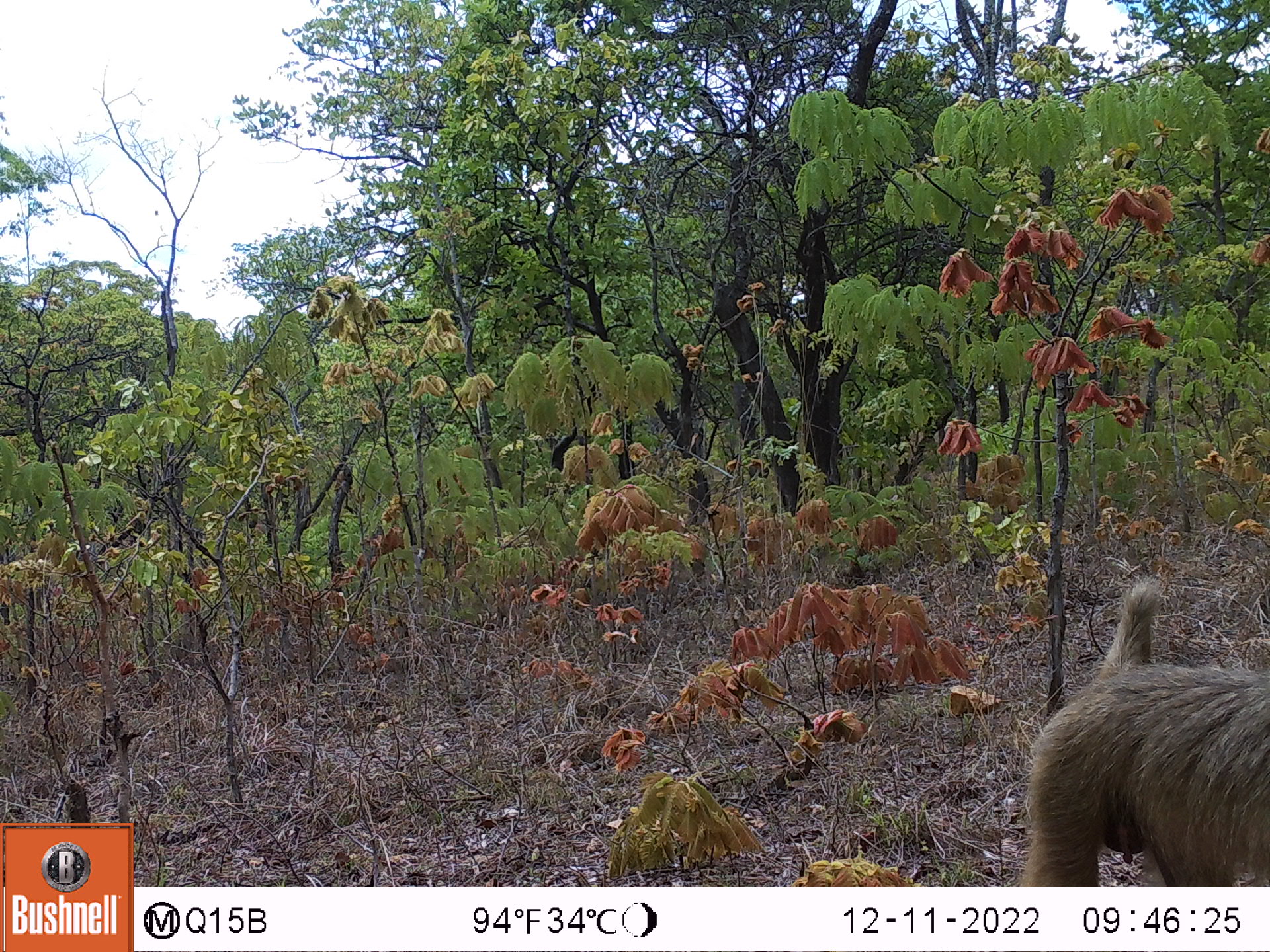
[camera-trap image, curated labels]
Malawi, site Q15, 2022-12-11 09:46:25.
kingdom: Animalia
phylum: Chordata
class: Mammalia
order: Primates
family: Cercopithecidae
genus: Papio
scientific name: Papio cynocephalus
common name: yellow baboon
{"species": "yellow baboon (Papio cynocephalus)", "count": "1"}